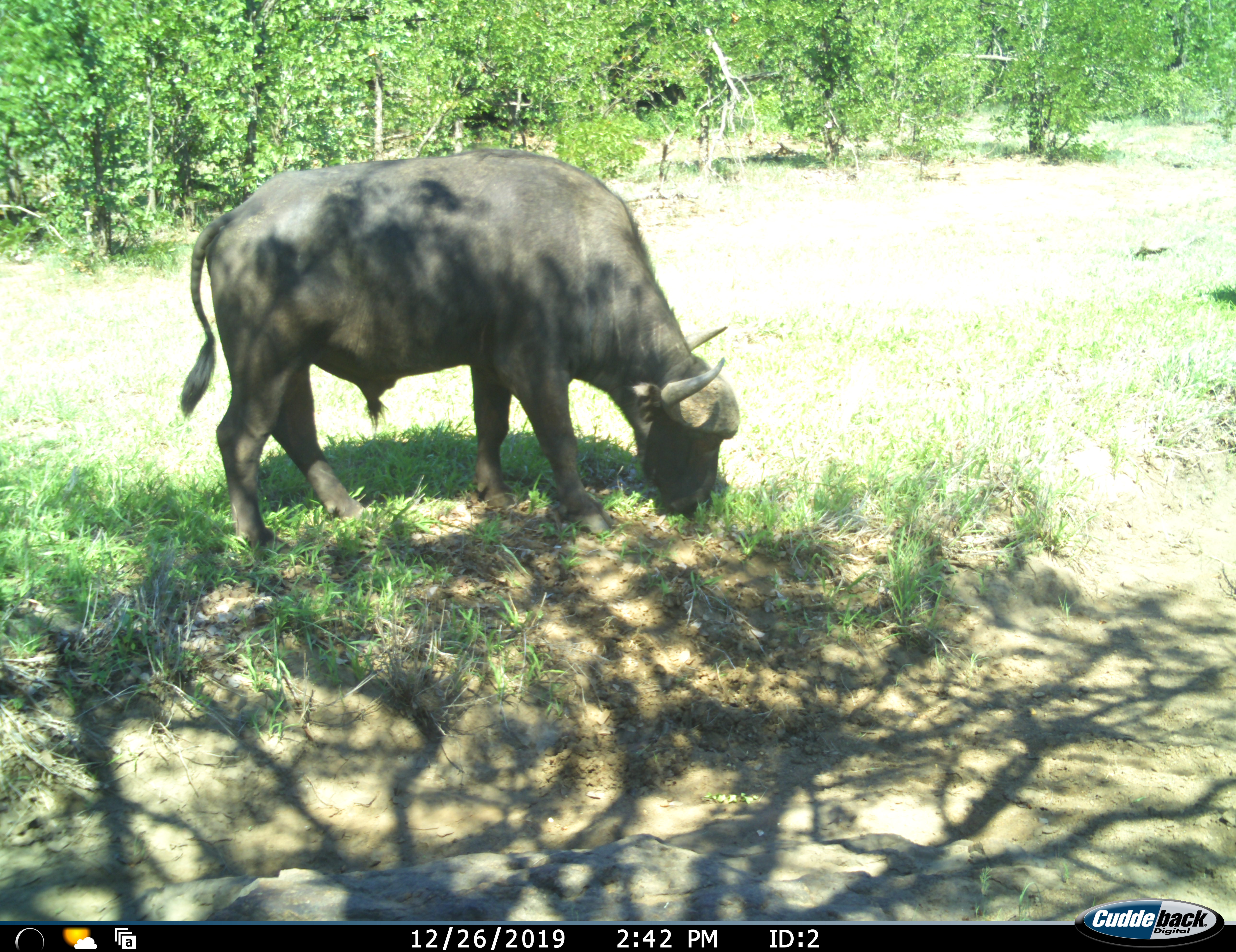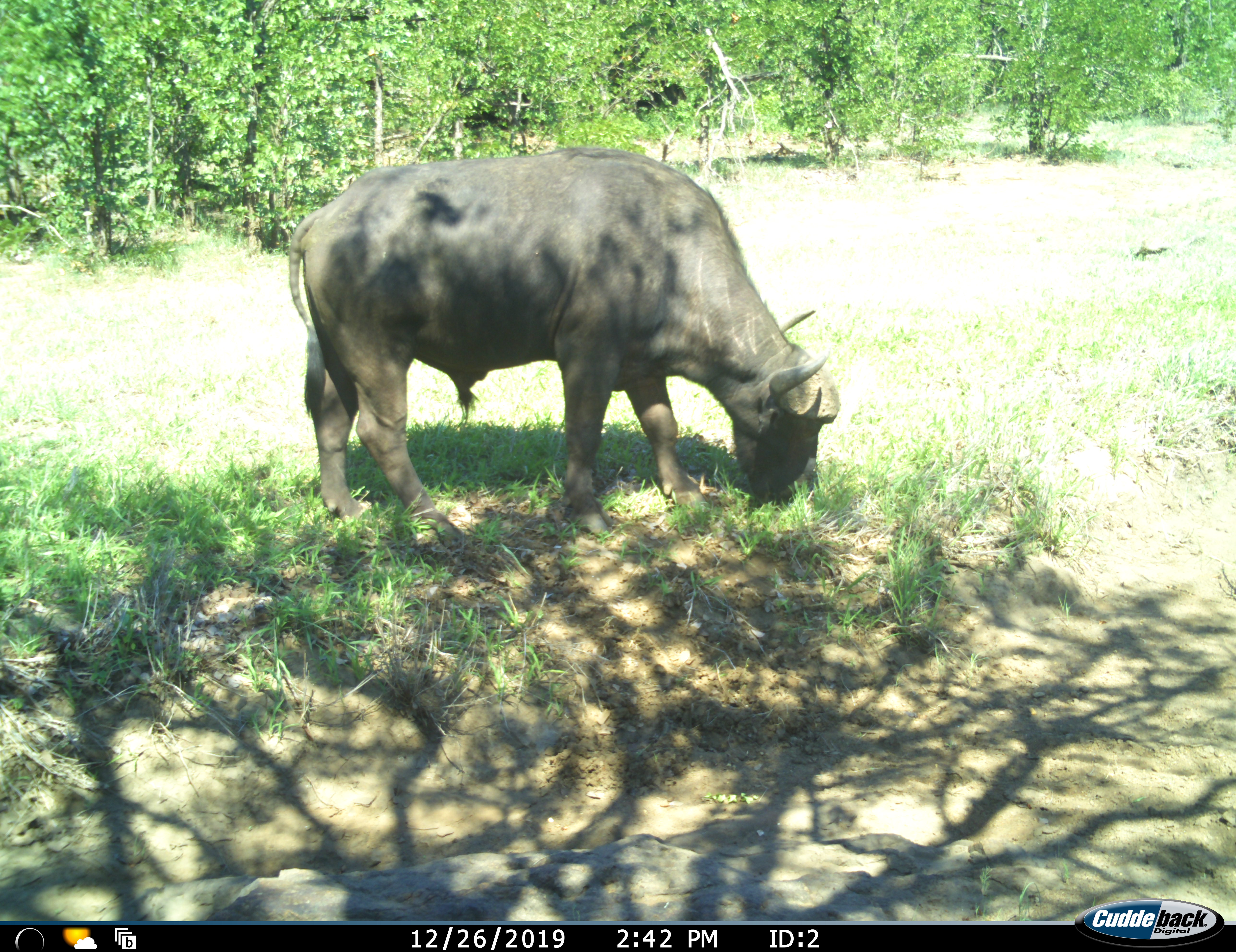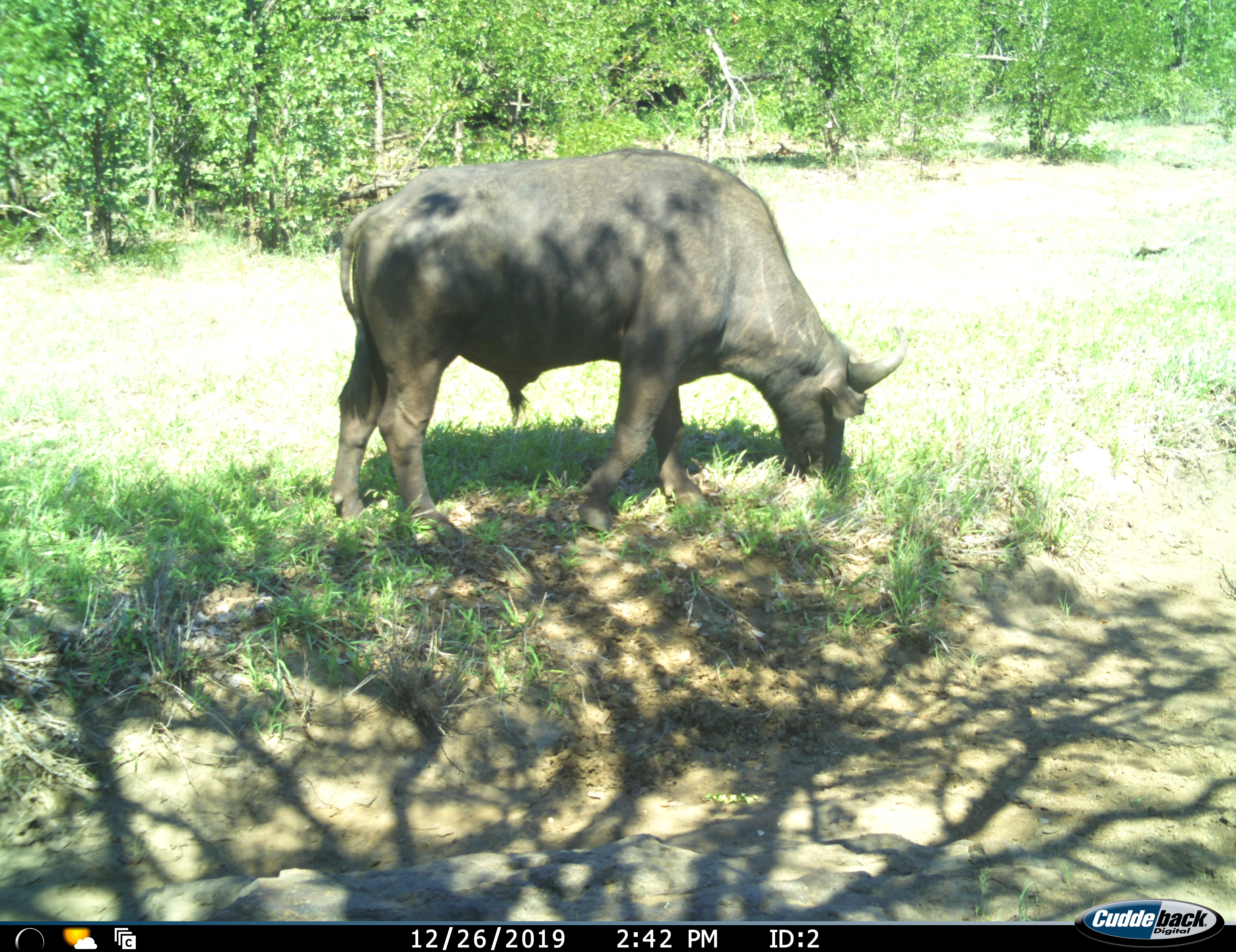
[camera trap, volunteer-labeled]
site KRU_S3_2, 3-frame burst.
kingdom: Animalia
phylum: Chordata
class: Mammalia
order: Artiodactyla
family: Bovidae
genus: Syncerus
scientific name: Syncerus caffer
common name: african buffalo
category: buffalo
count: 1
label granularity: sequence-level